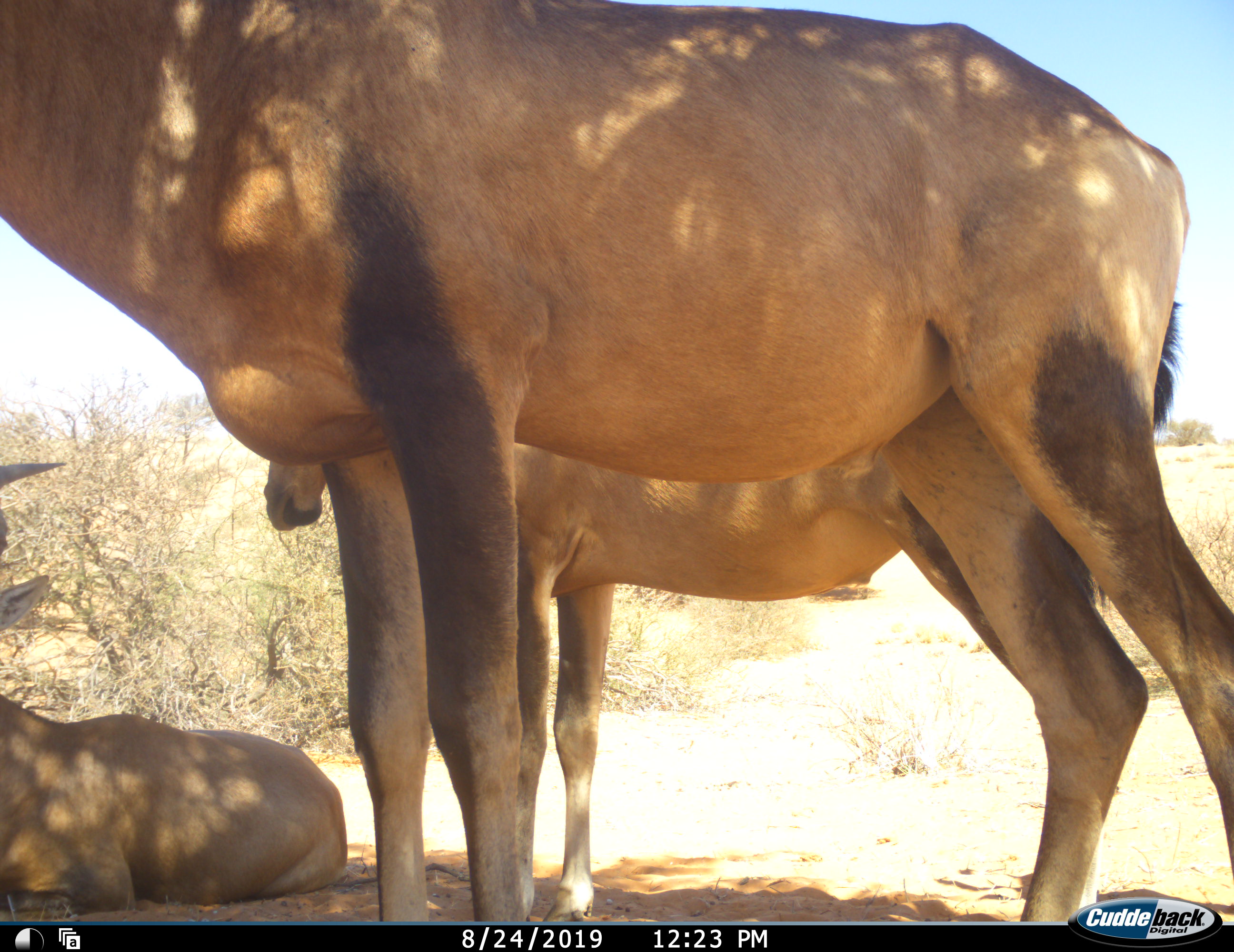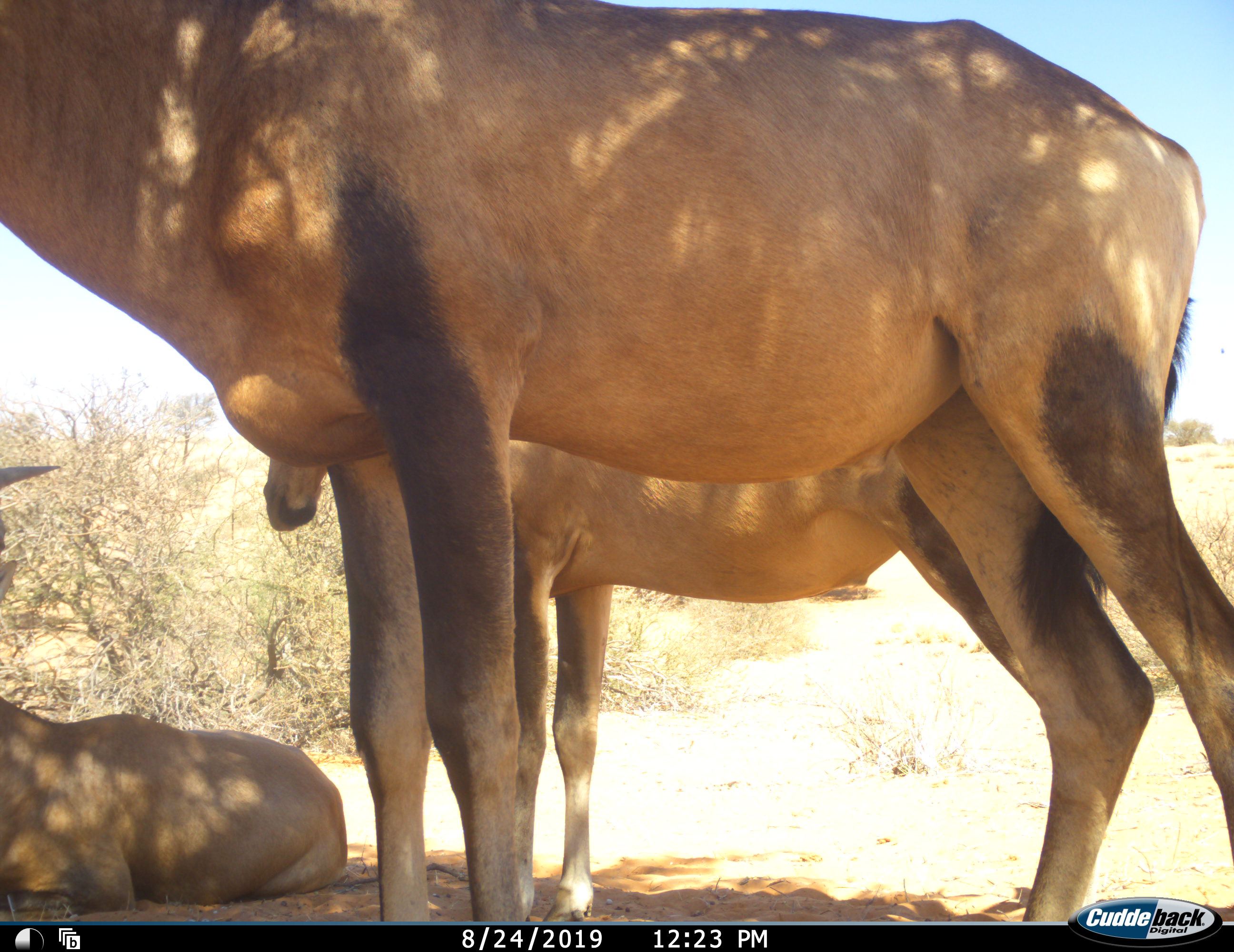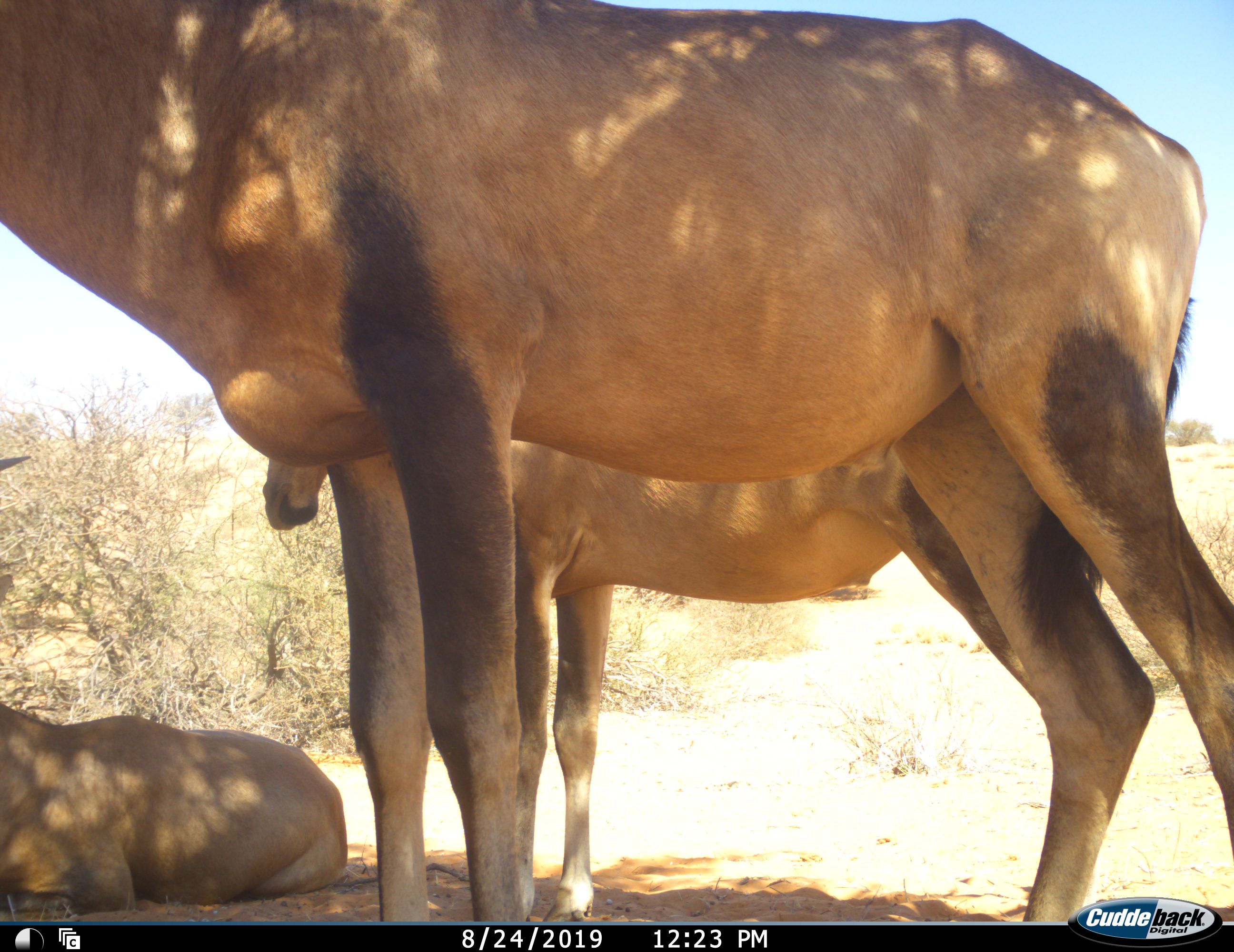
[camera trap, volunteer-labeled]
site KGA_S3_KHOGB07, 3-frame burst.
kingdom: Animalia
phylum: Chordata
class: Mammalia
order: Artiodactyla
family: Bovidae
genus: Alcelaphus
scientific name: Alcelaphus buselaphus caama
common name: red hartebeest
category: hartebeestred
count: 3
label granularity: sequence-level